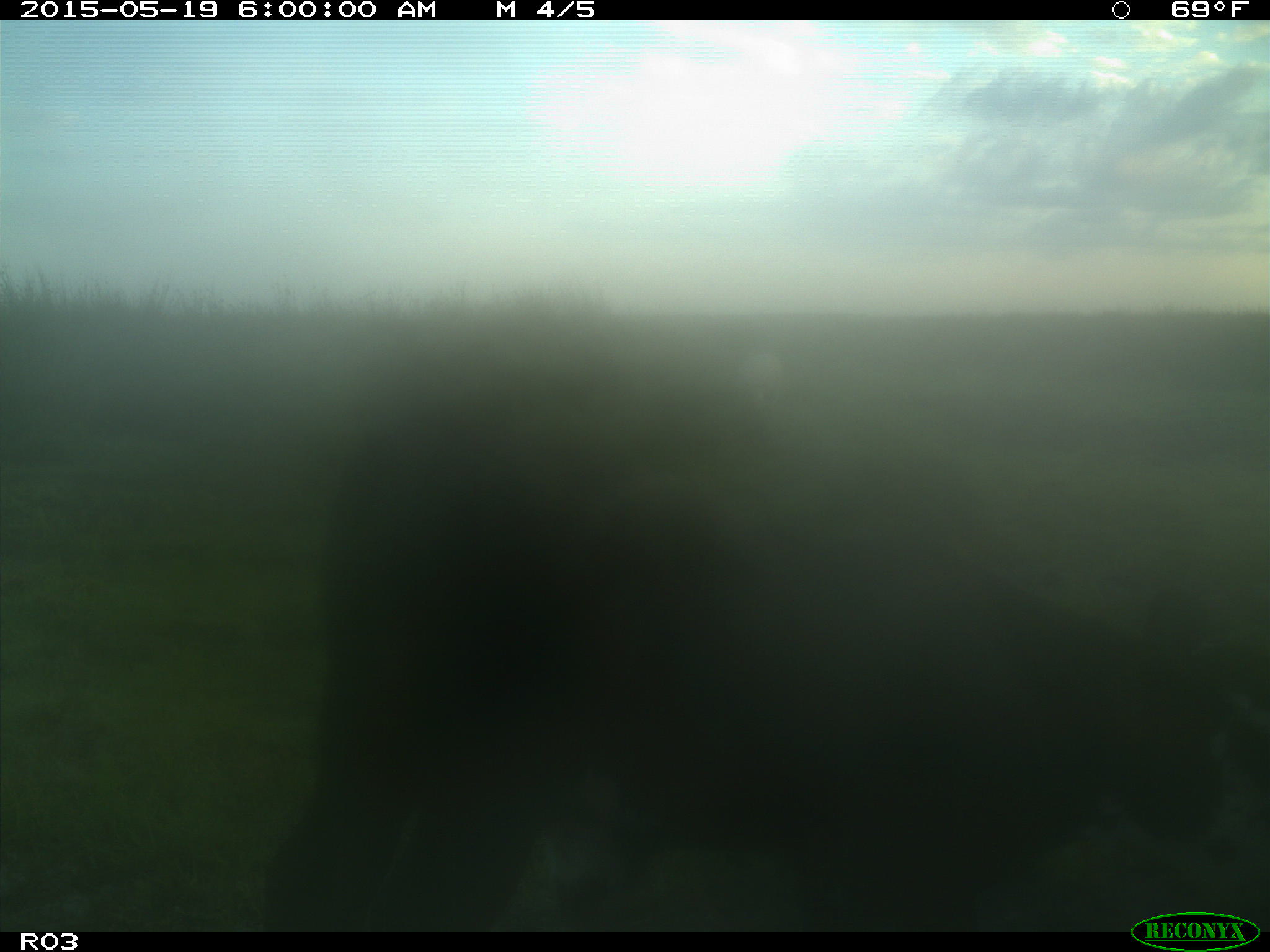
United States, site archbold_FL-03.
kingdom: Animalia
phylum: Chordata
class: Mammalia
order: Artiodactyla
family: Bovidae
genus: Bos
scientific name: Bos taurus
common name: domestic cow